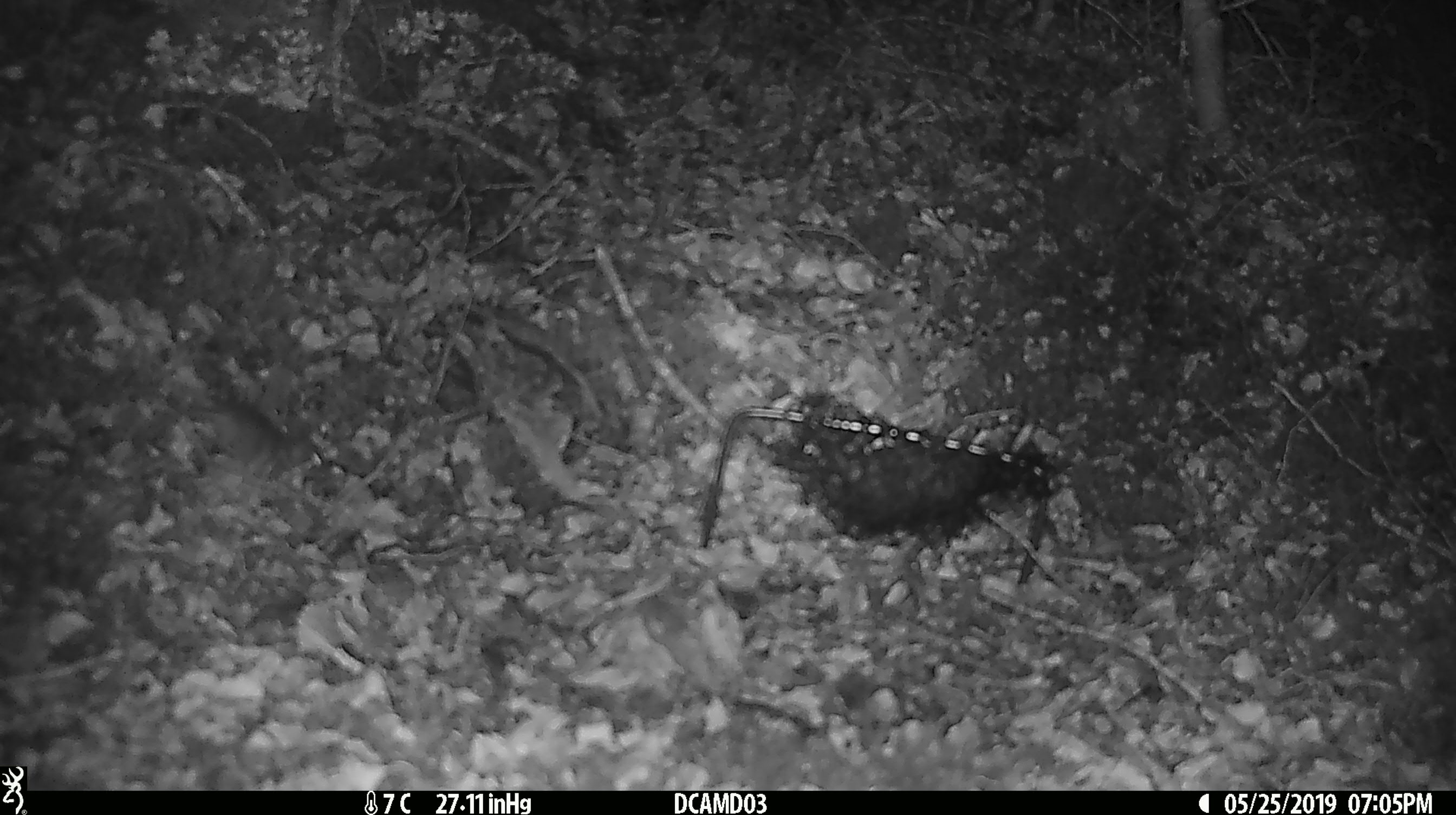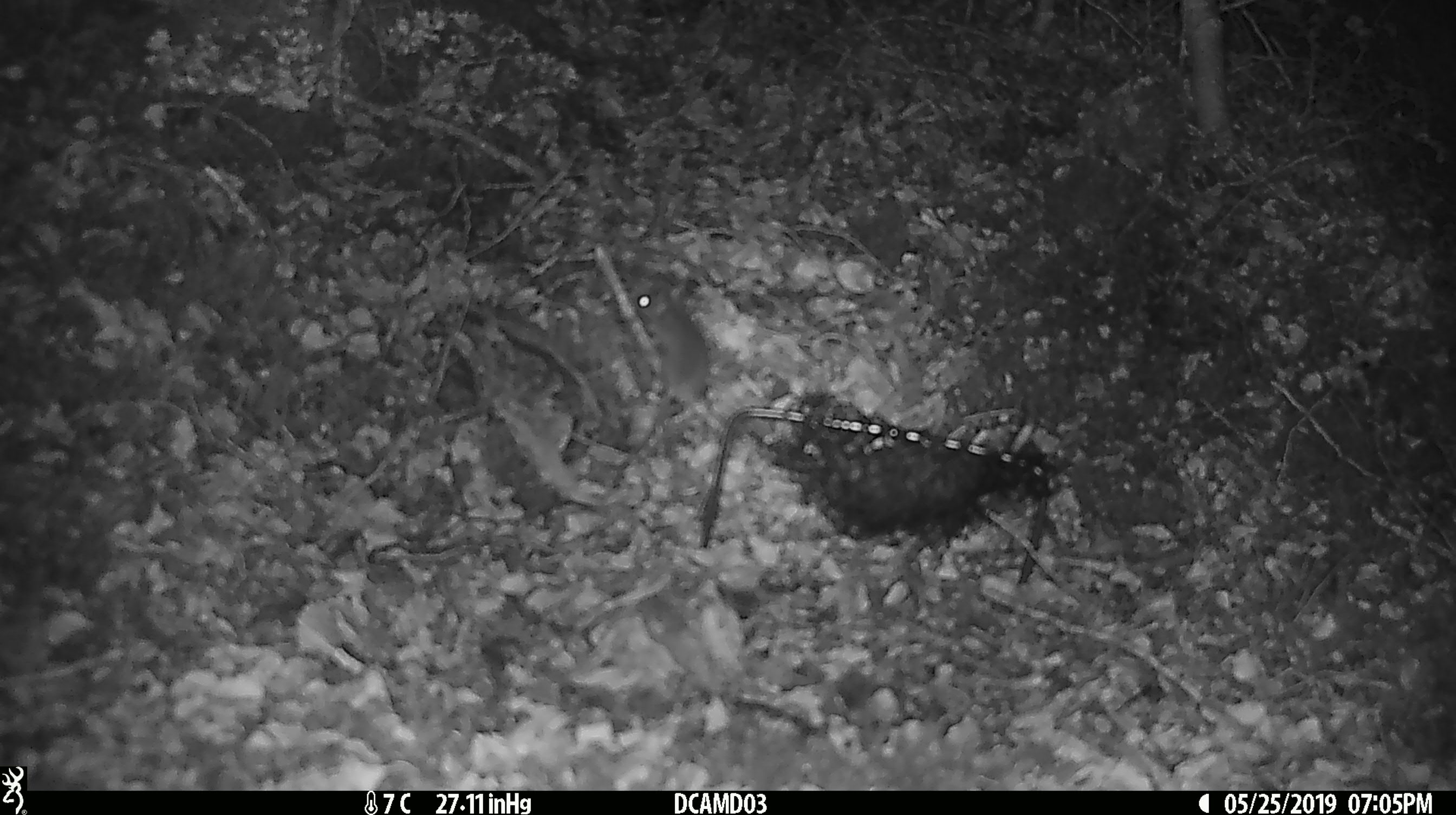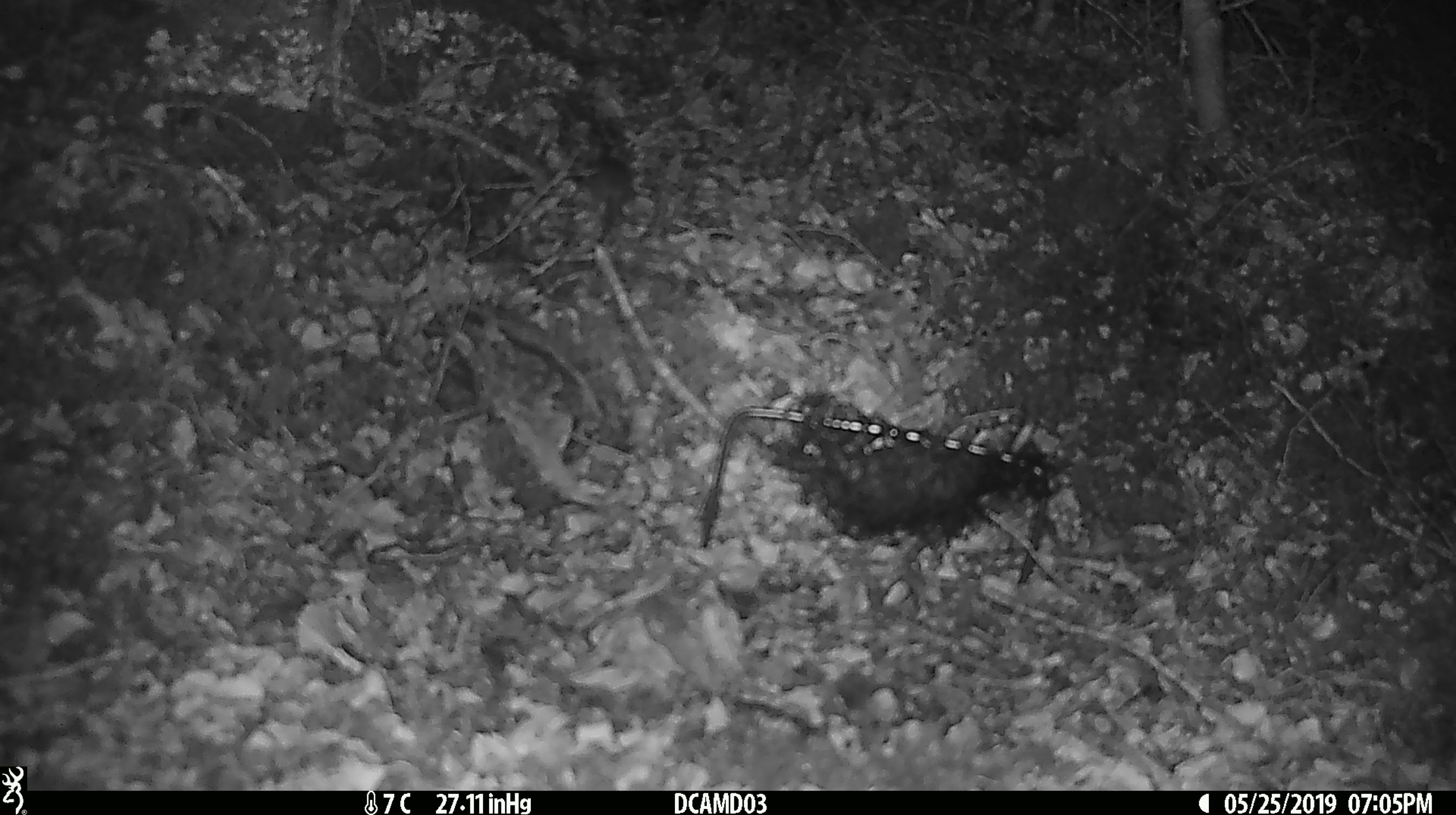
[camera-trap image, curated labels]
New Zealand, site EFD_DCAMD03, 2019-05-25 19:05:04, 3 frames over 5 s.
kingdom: Animalia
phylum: Chordata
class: Mammalia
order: Rodentia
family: Muridae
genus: Mus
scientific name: Mus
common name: mouse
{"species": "mouse (Mus)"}